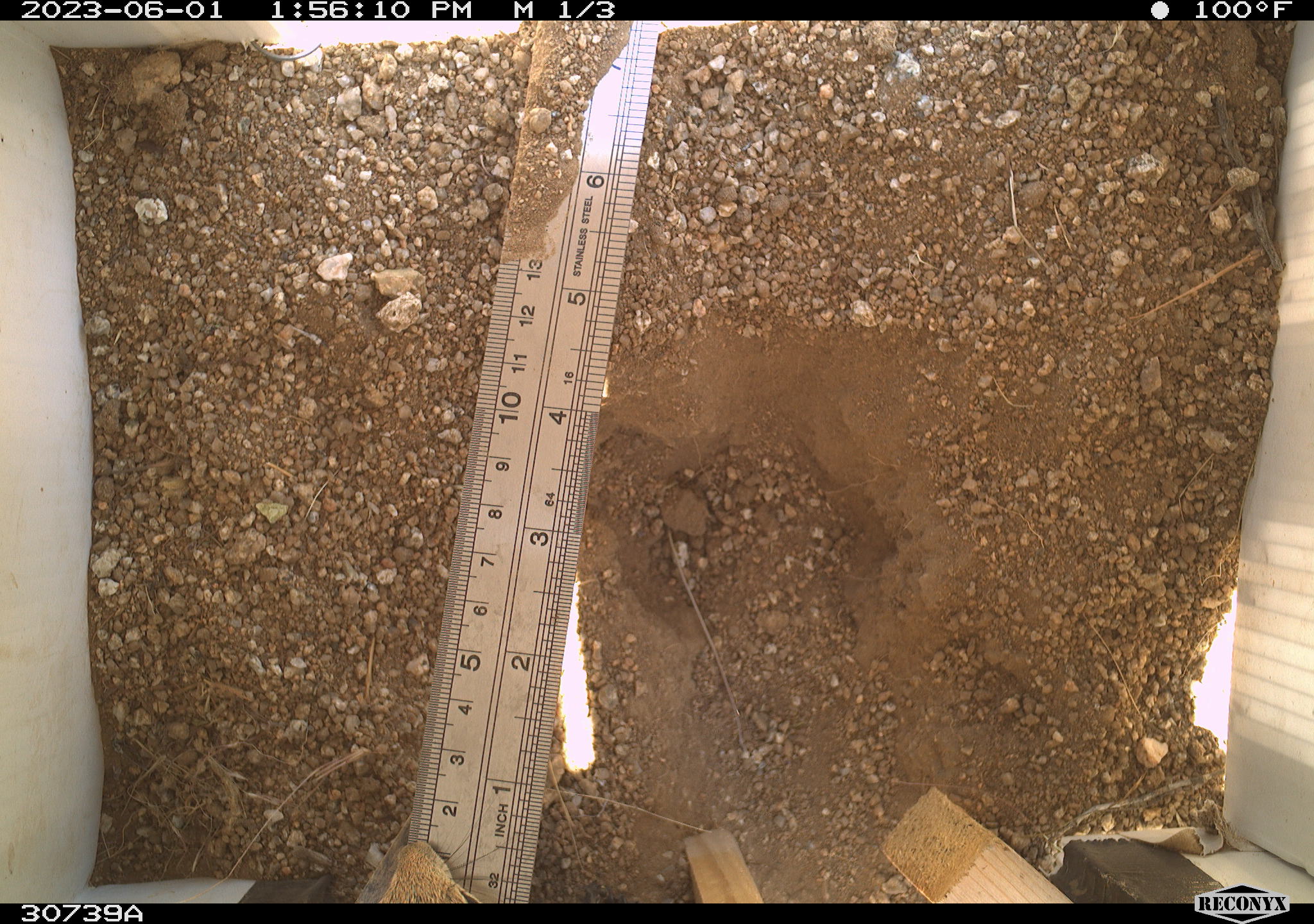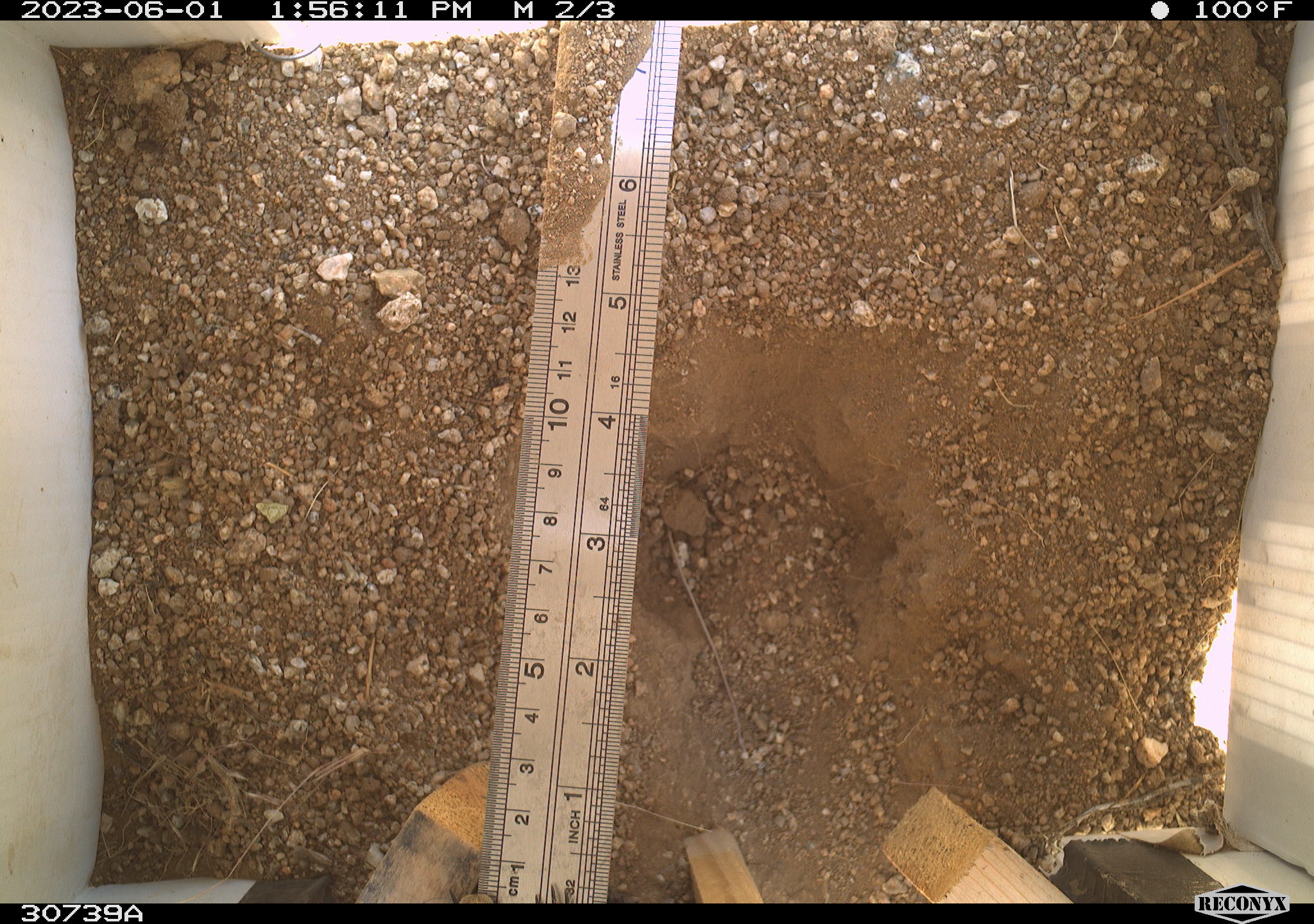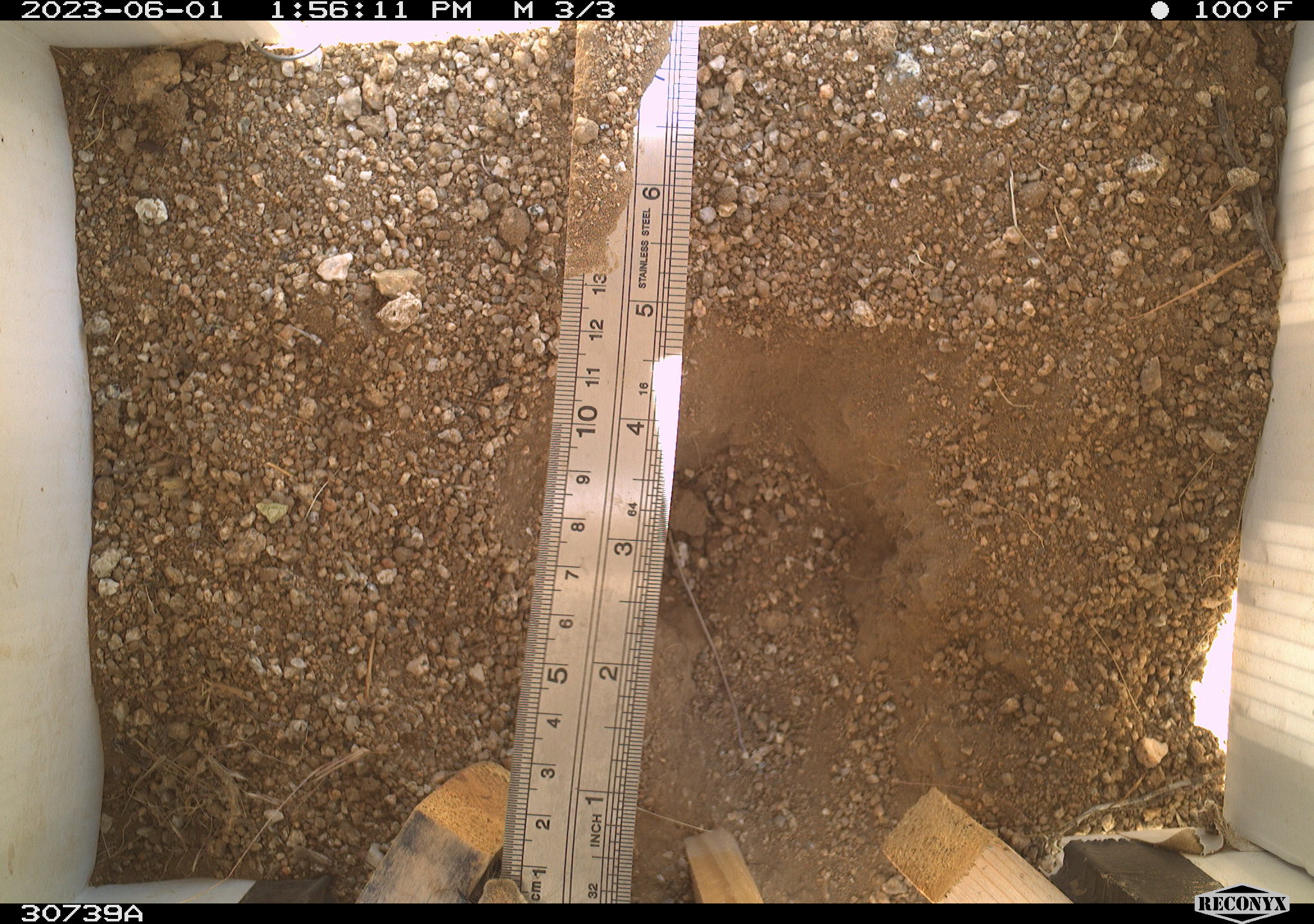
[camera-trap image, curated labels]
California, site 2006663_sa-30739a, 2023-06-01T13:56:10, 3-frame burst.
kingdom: Animalia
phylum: Chordata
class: Mammalia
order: Rodentia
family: Sciuridae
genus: Ammospermophilus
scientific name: Ammospermophilus leucurus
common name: white-tailed antelope squirrel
White-tailed antelope squirrel (Ammospermophilus leucurus).